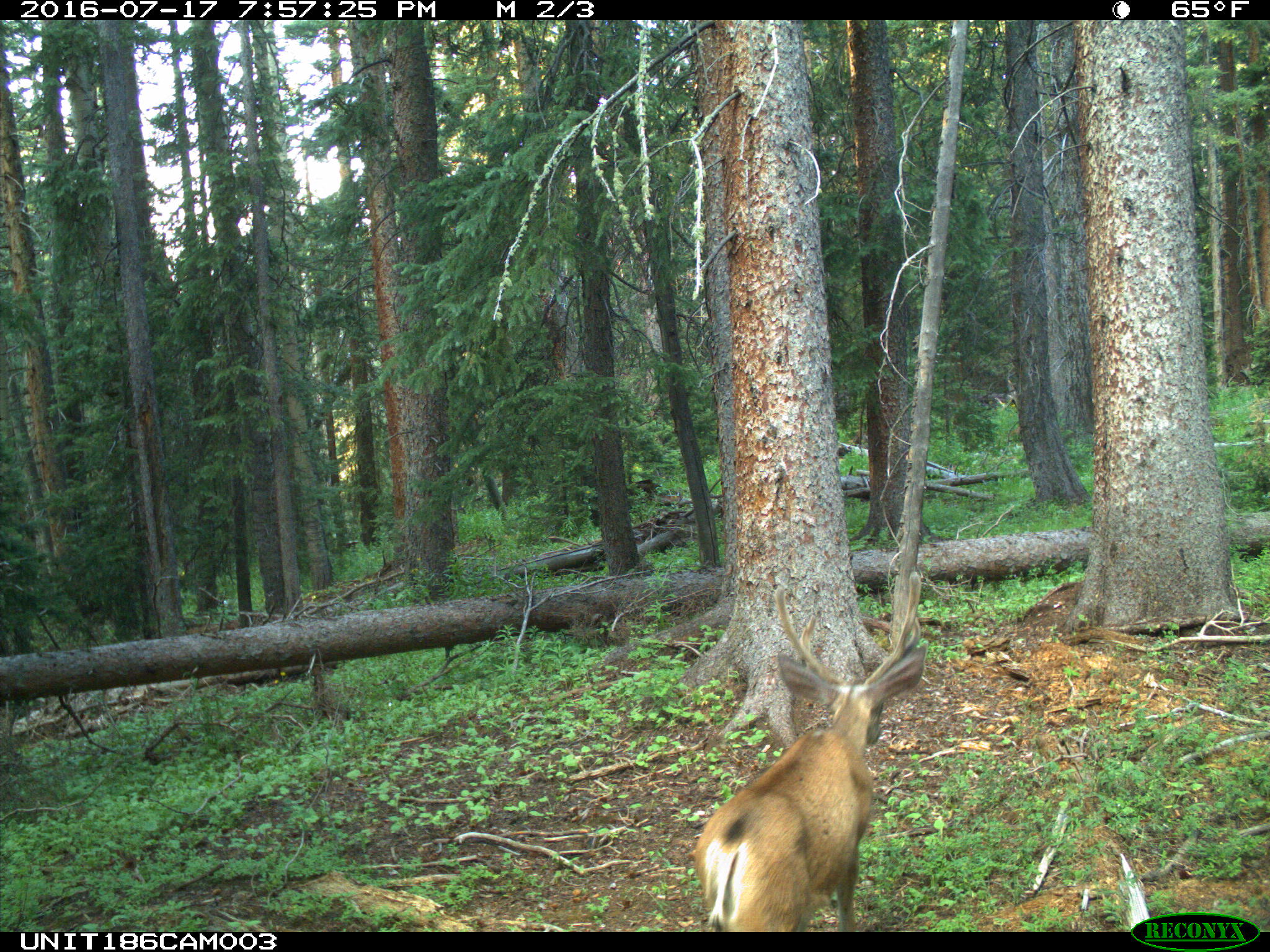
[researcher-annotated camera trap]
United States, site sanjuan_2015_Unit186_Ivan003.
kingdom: Animalia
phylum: Chordata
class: Mammalia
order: Artiodactyla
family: Cervidae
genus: Odocoileus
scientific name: Odocoileus hemionus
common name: mule deer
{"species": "Odocoileus hemionus (mule deer)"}